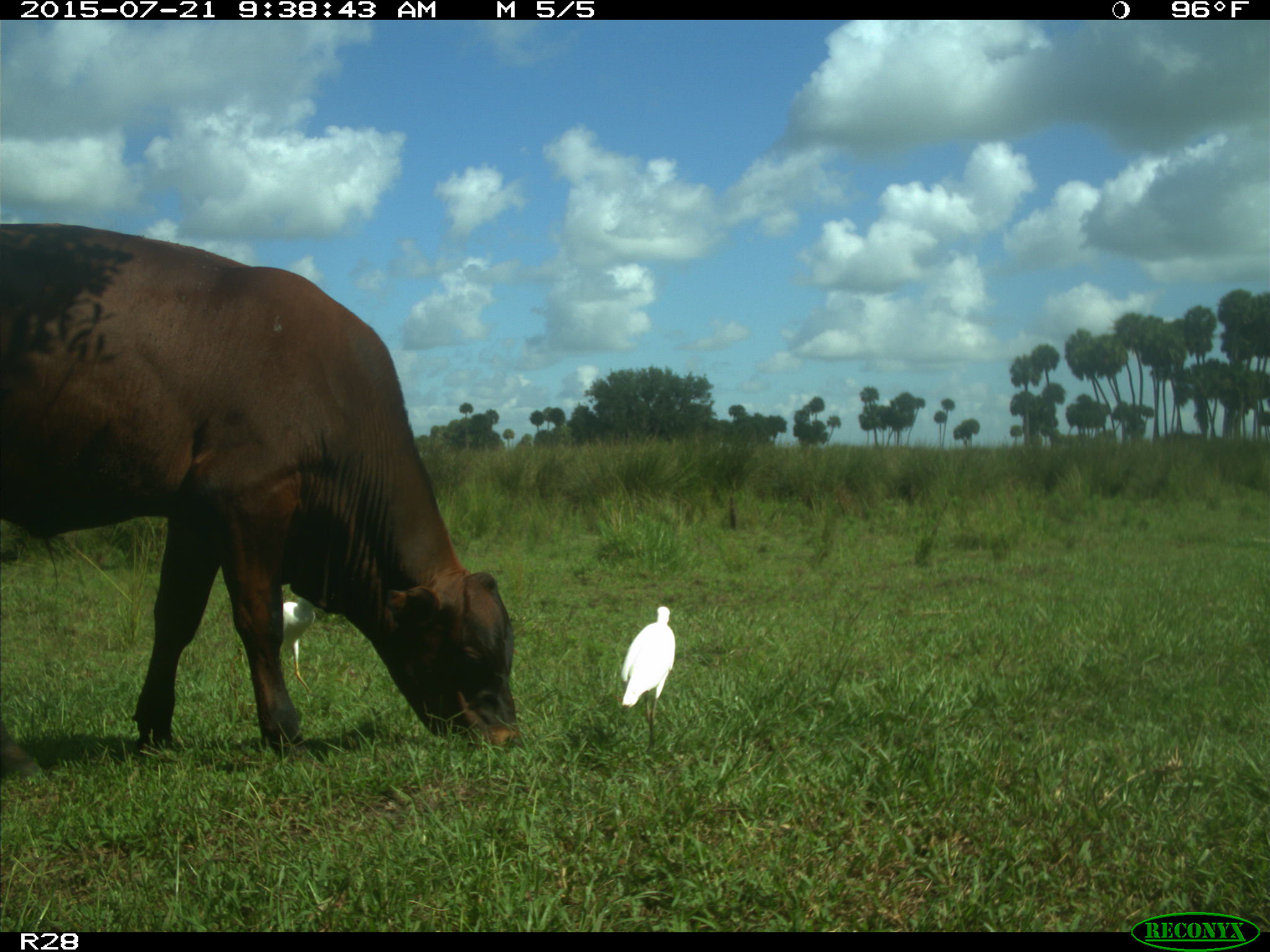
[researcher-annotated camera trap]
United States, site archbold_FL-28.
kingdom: Animalia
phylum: Chordata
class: Mammalia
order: Artiodactyla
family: Bovidae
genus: Bos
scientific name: Bos taurus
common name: domestic cow